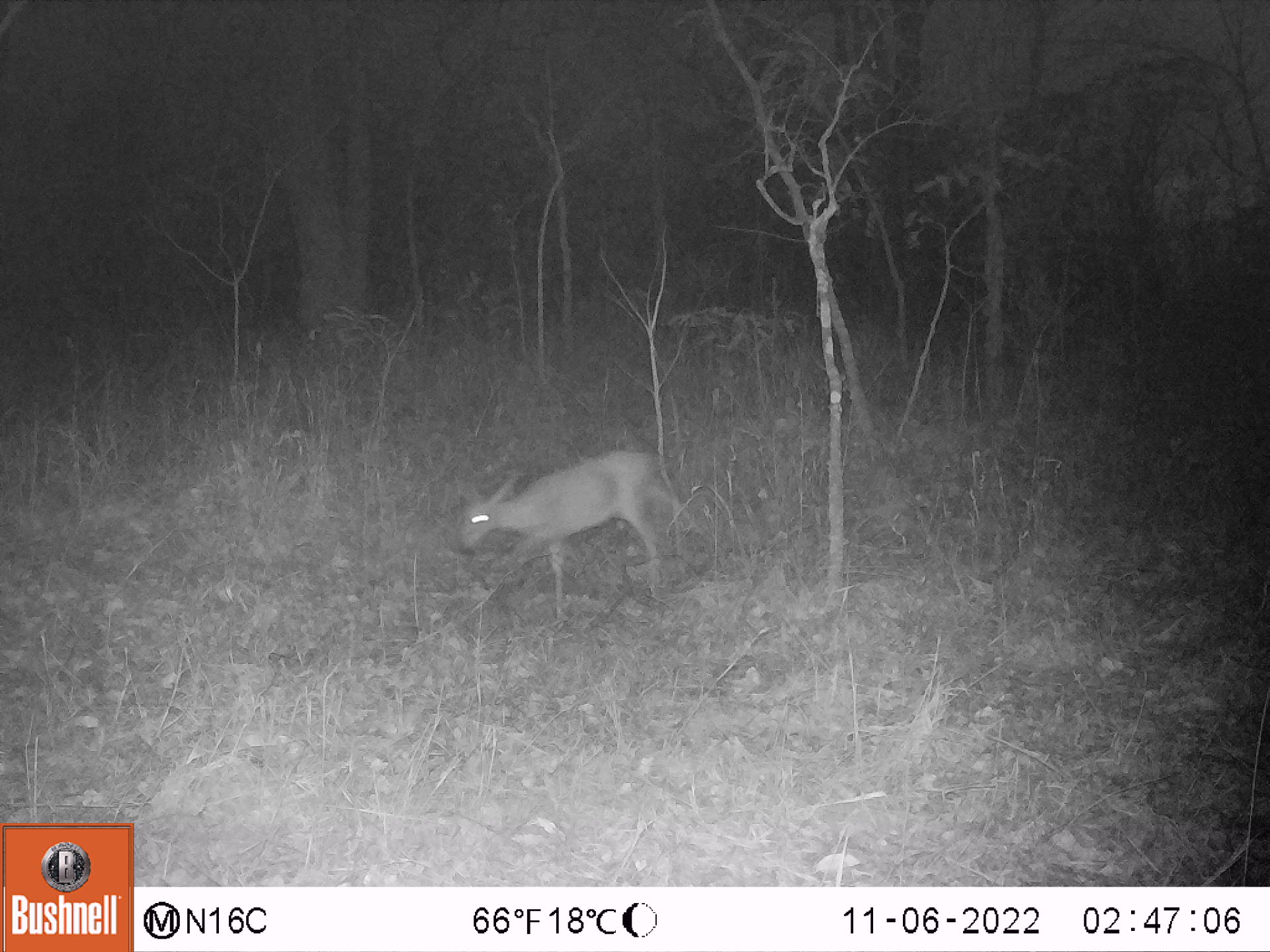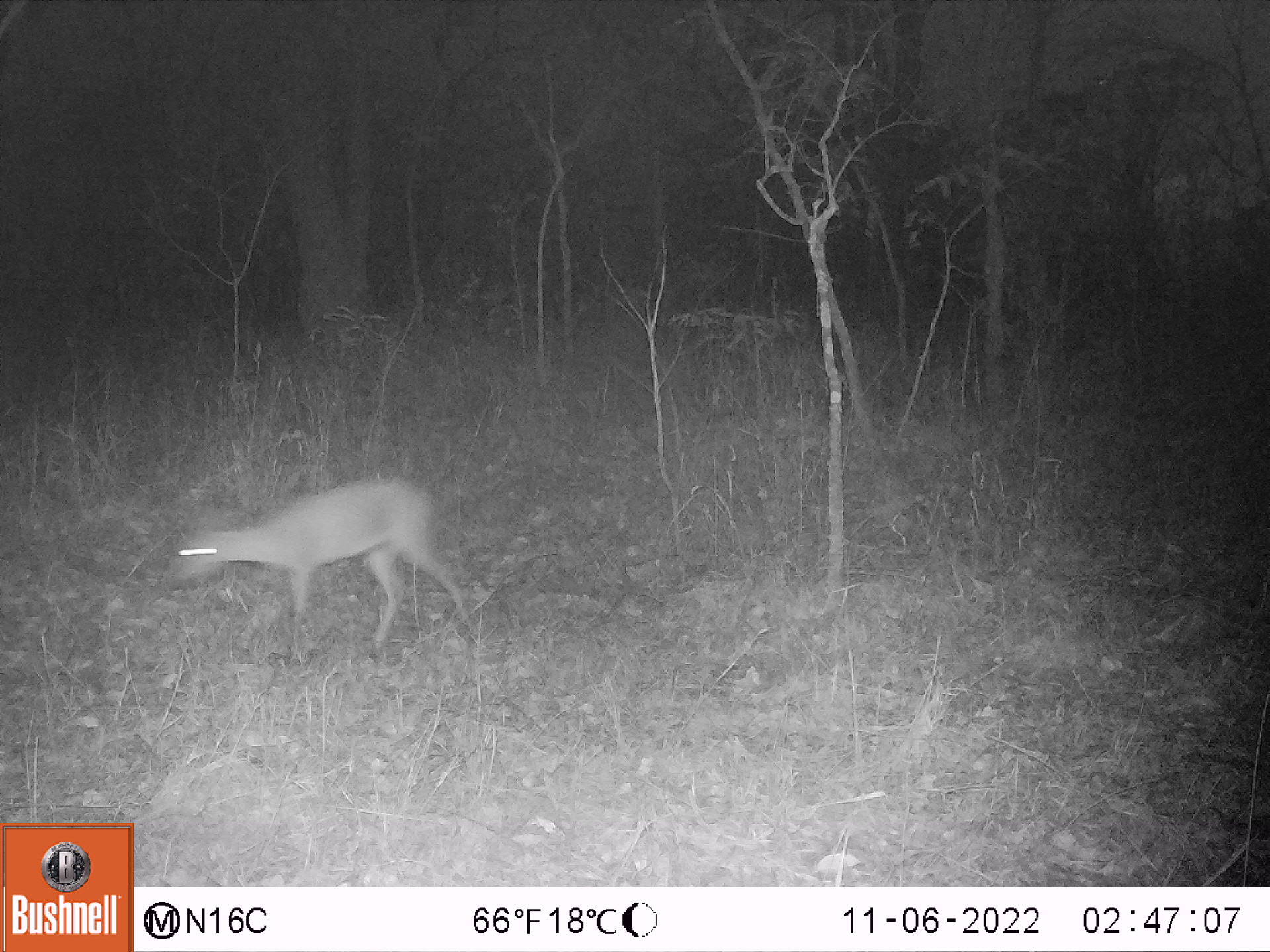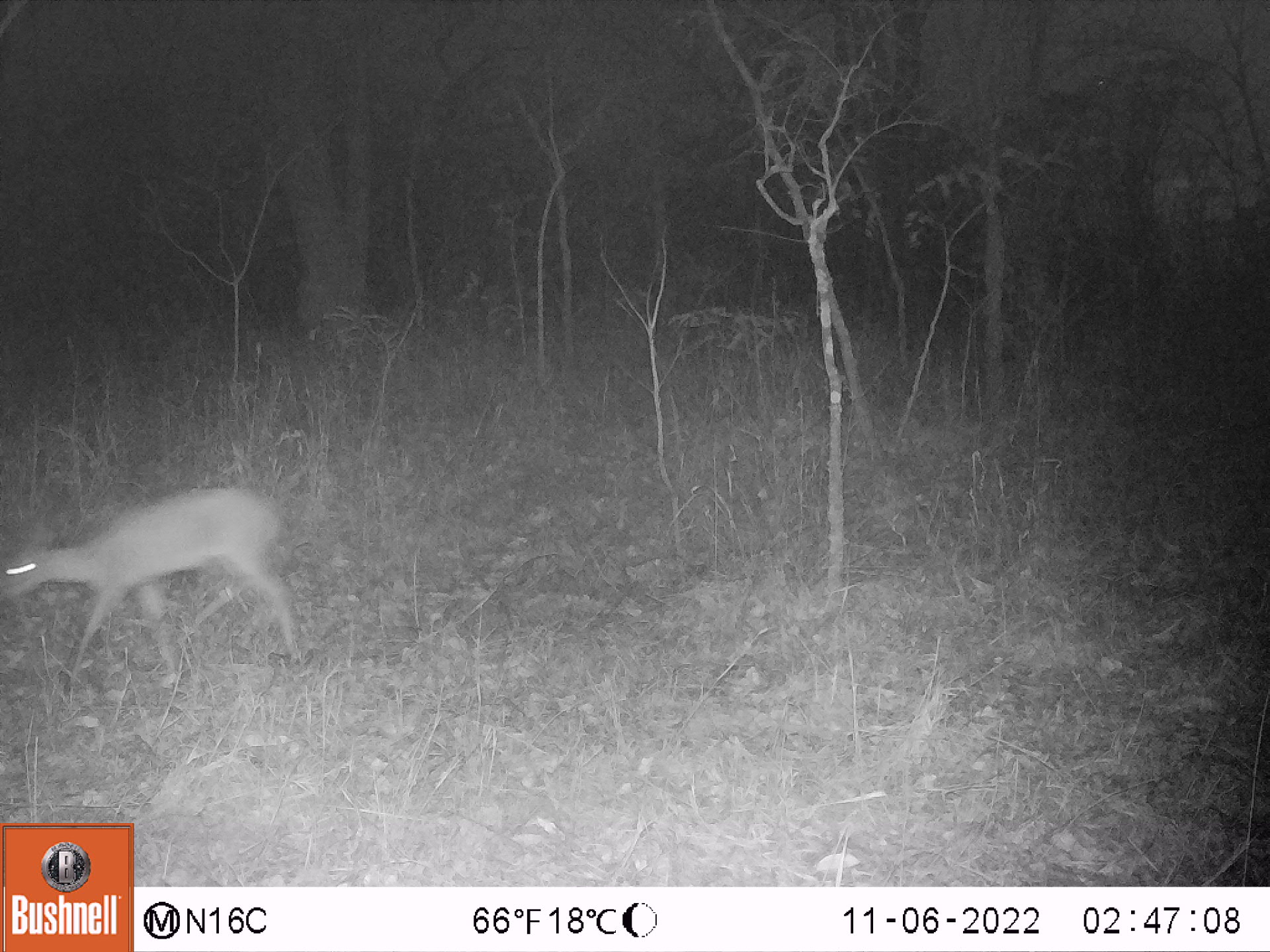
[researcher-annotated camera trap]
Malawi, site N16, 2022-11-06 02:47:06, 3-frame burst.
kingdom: Animalia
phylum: Chordata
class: Mammalia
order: Artiodactyla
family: Bovidae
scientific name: Antilopinae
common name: small antelope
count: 1